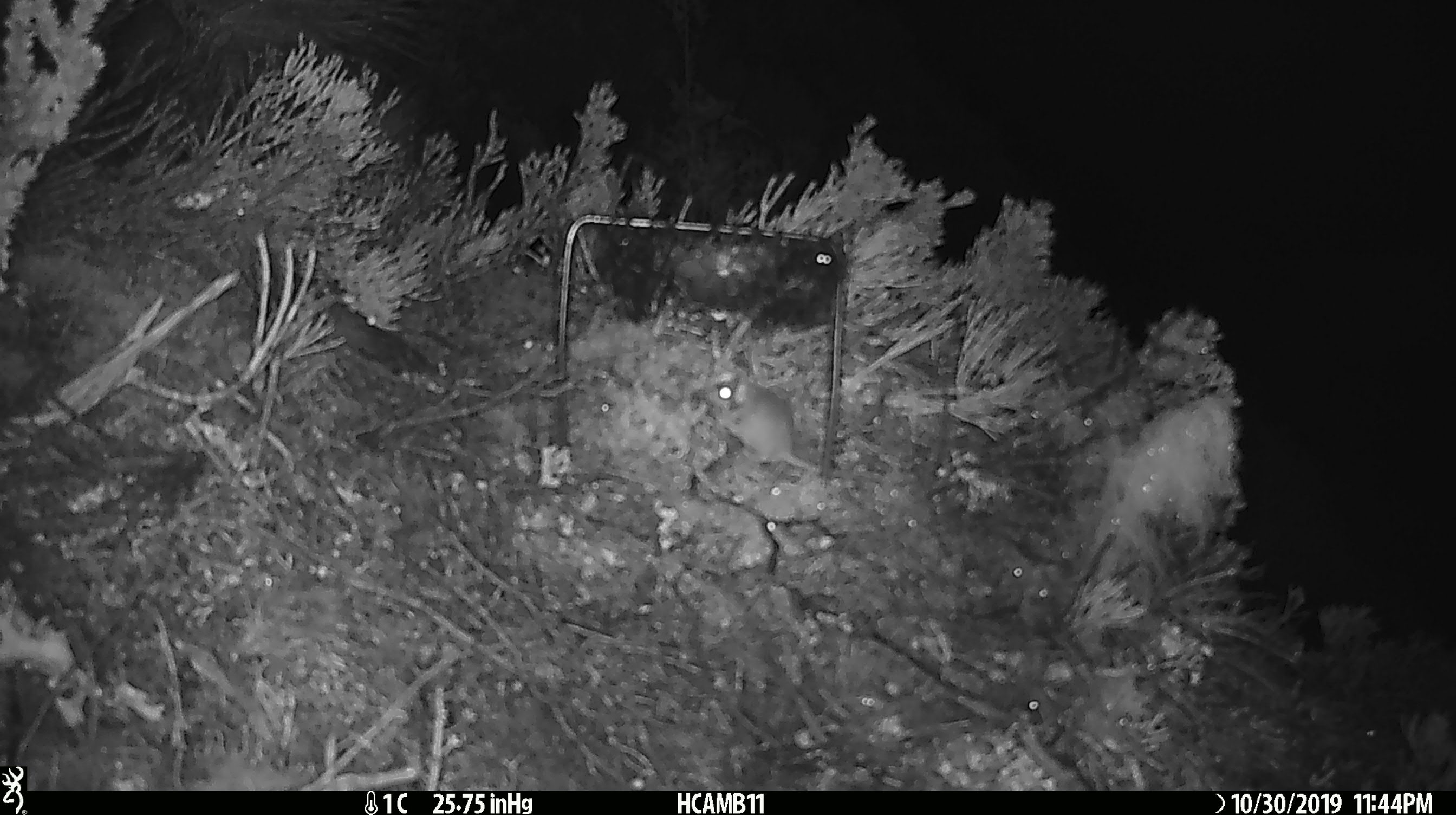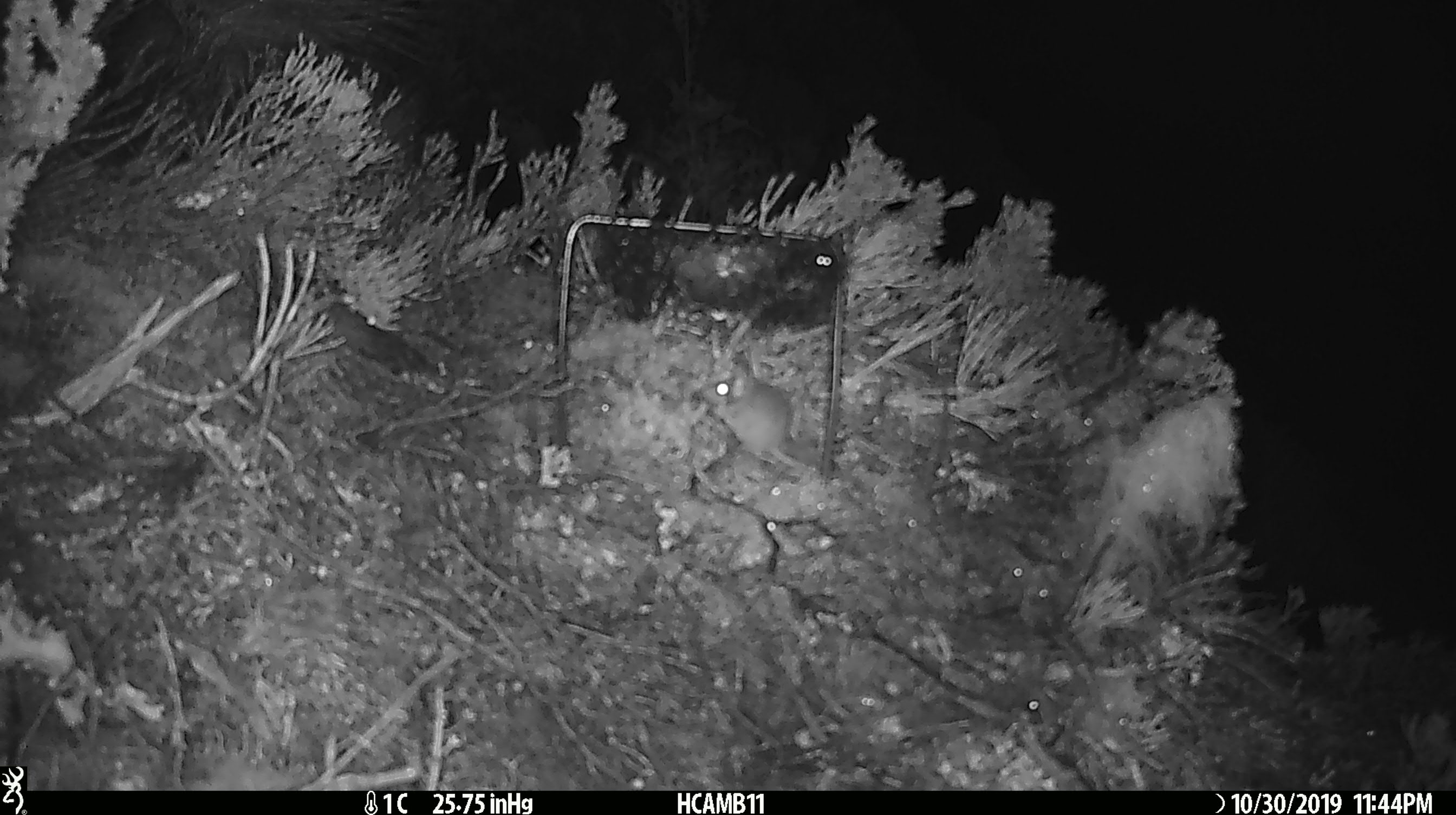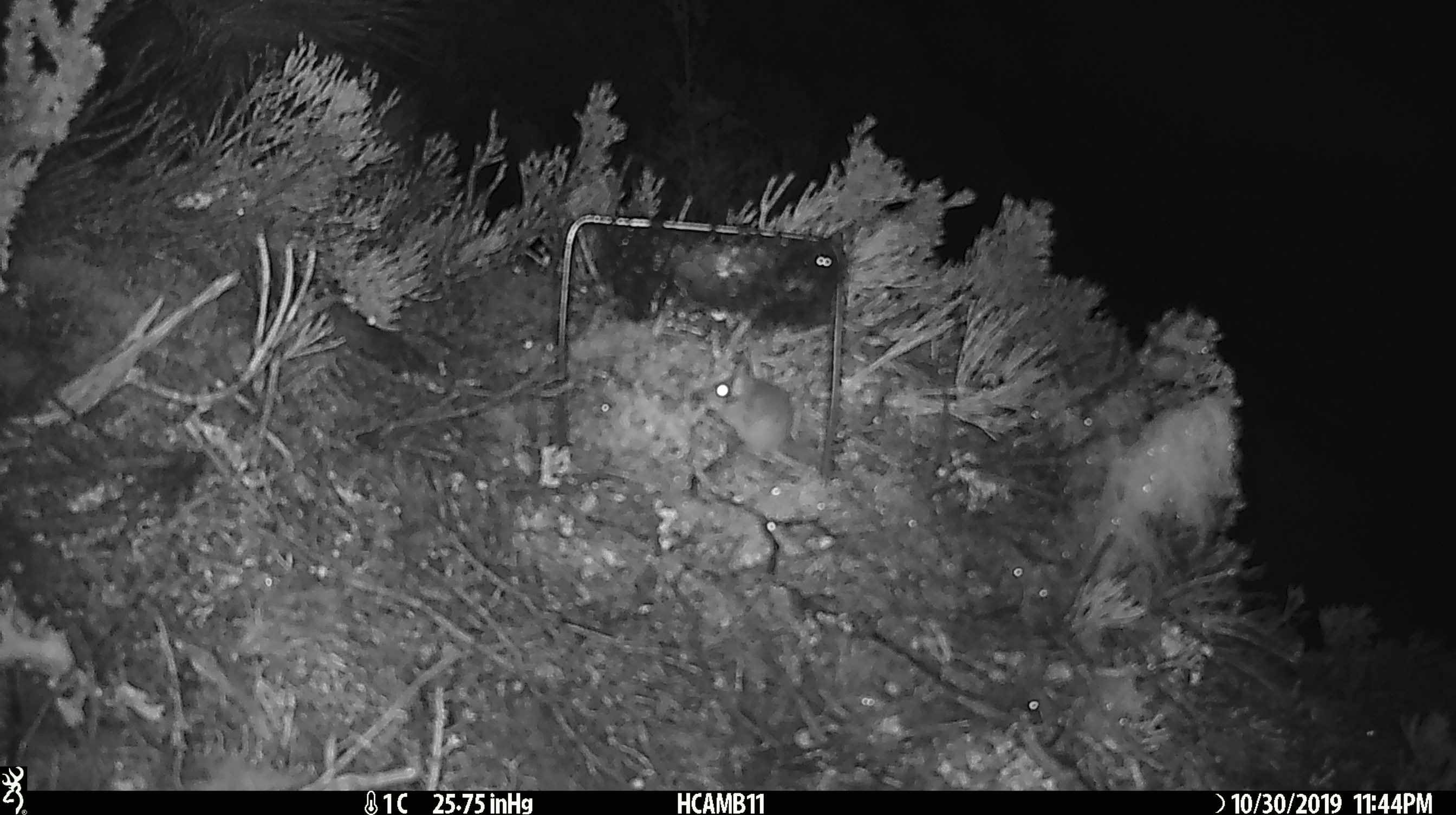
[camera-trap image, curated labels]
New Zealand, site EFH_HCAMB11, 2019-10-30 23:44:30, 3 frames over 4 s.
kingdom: Animalia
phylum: Chordata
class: Mammalia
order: Rodentia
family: Muridae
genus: Mus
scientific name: Mus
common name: mouse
Mouse (Mus).